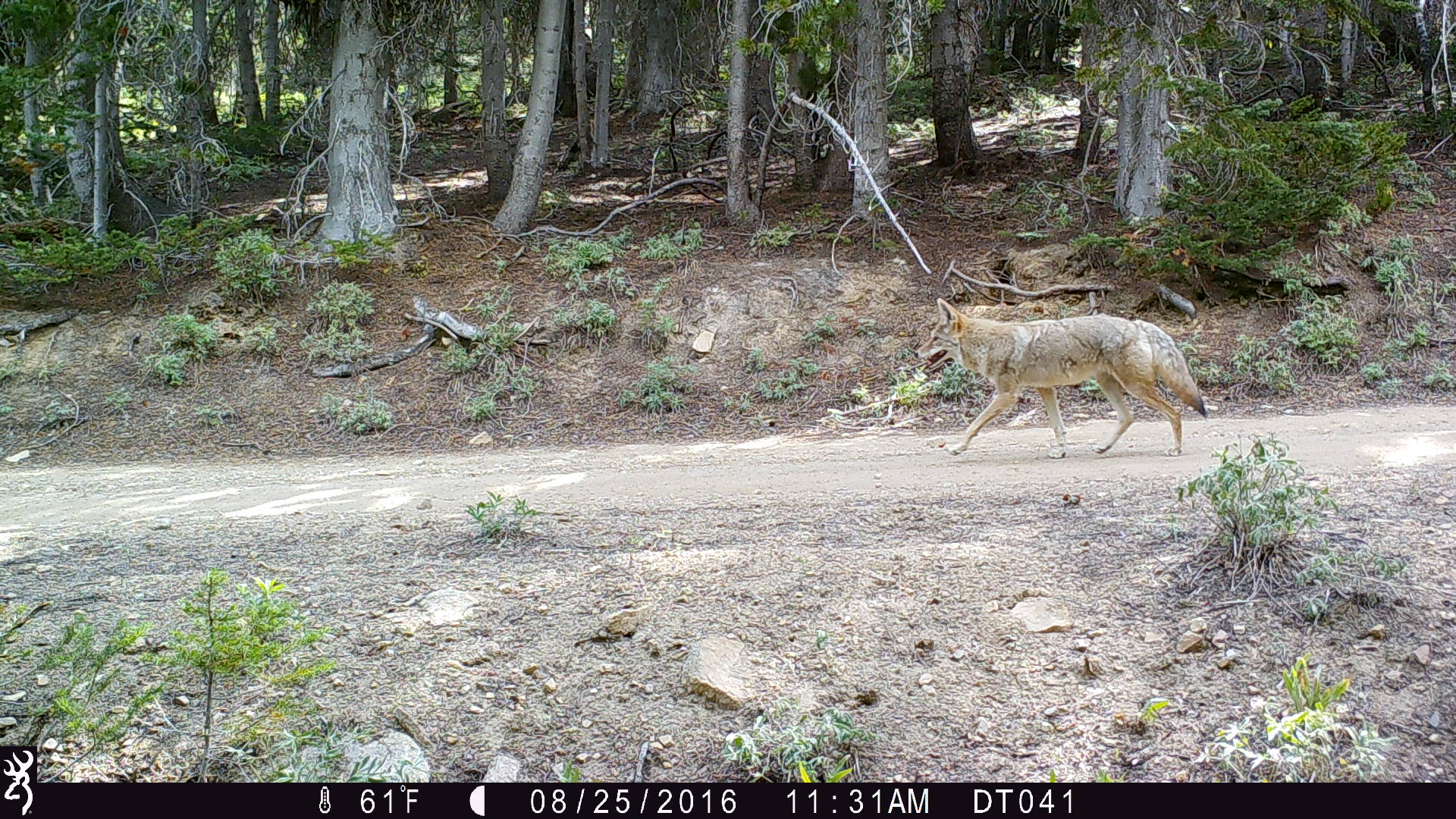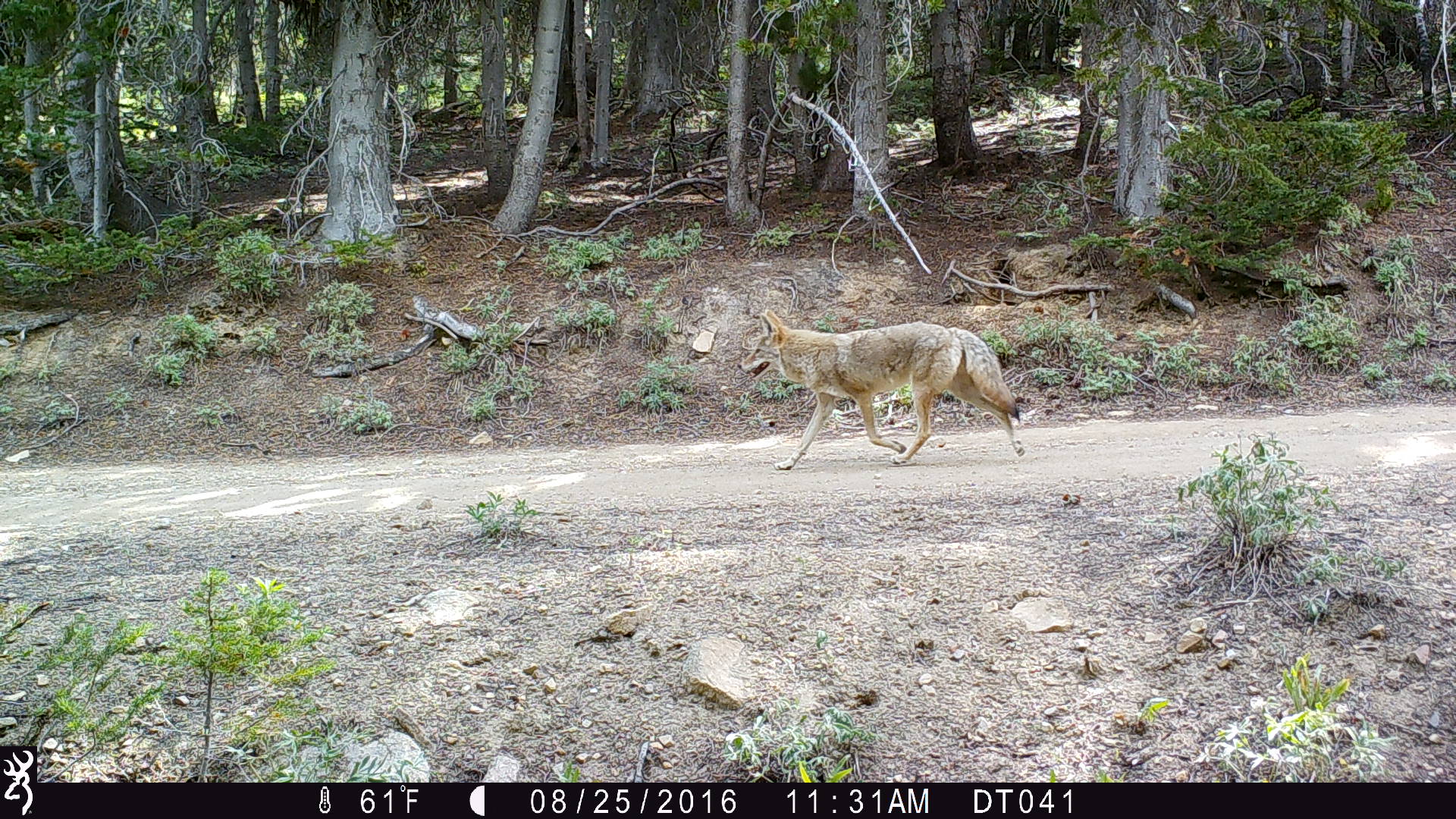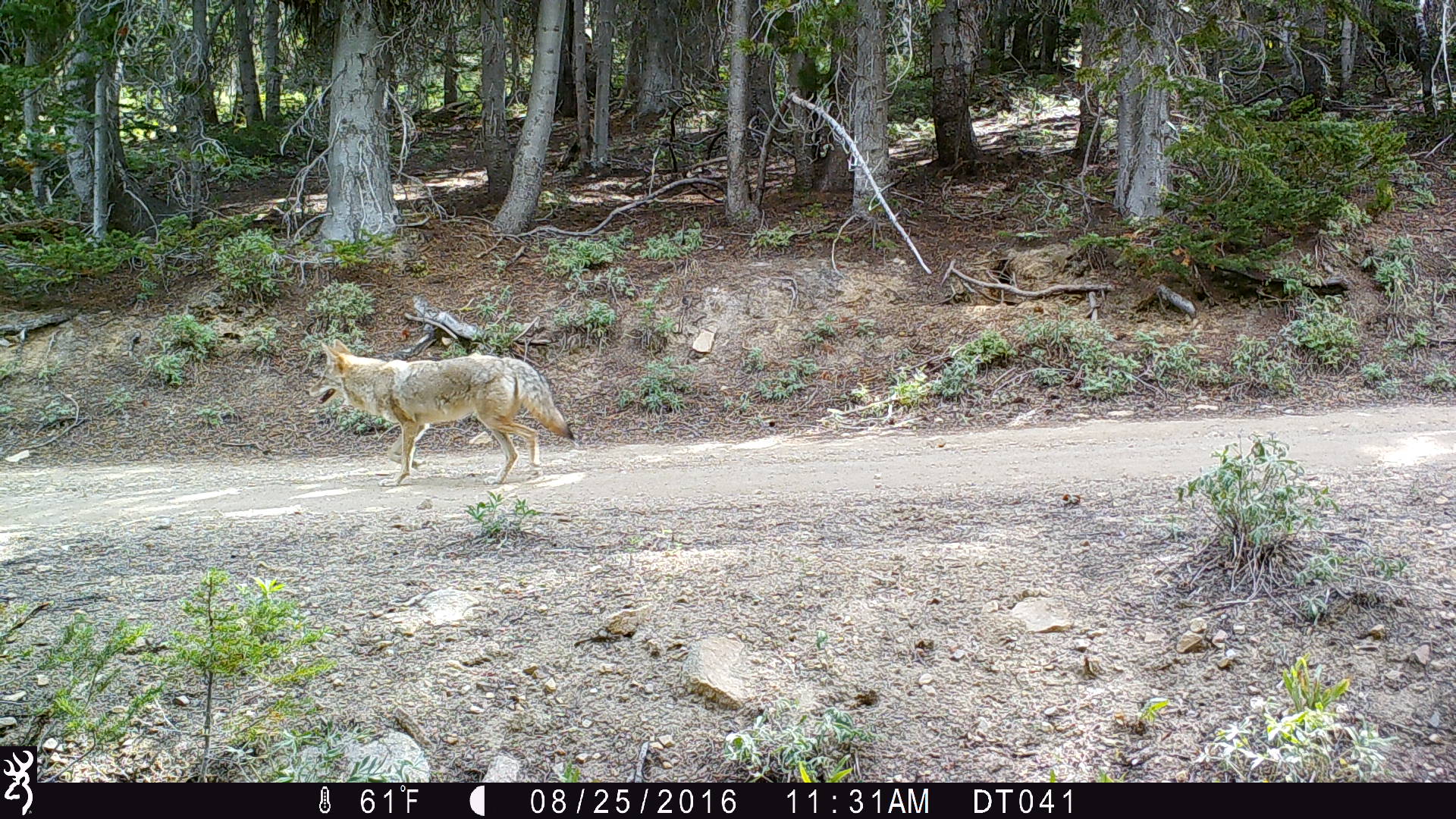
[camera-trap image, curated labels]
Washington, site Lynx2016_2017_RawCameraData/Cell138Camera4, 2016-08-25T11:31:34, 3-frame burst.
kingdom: Animalia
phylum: Chordata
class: Mammalia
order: Carnivora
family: Canidae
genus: Canis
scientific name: Canis latrans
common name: coyote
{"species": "Canis latrans (coyote)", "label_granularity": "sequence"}